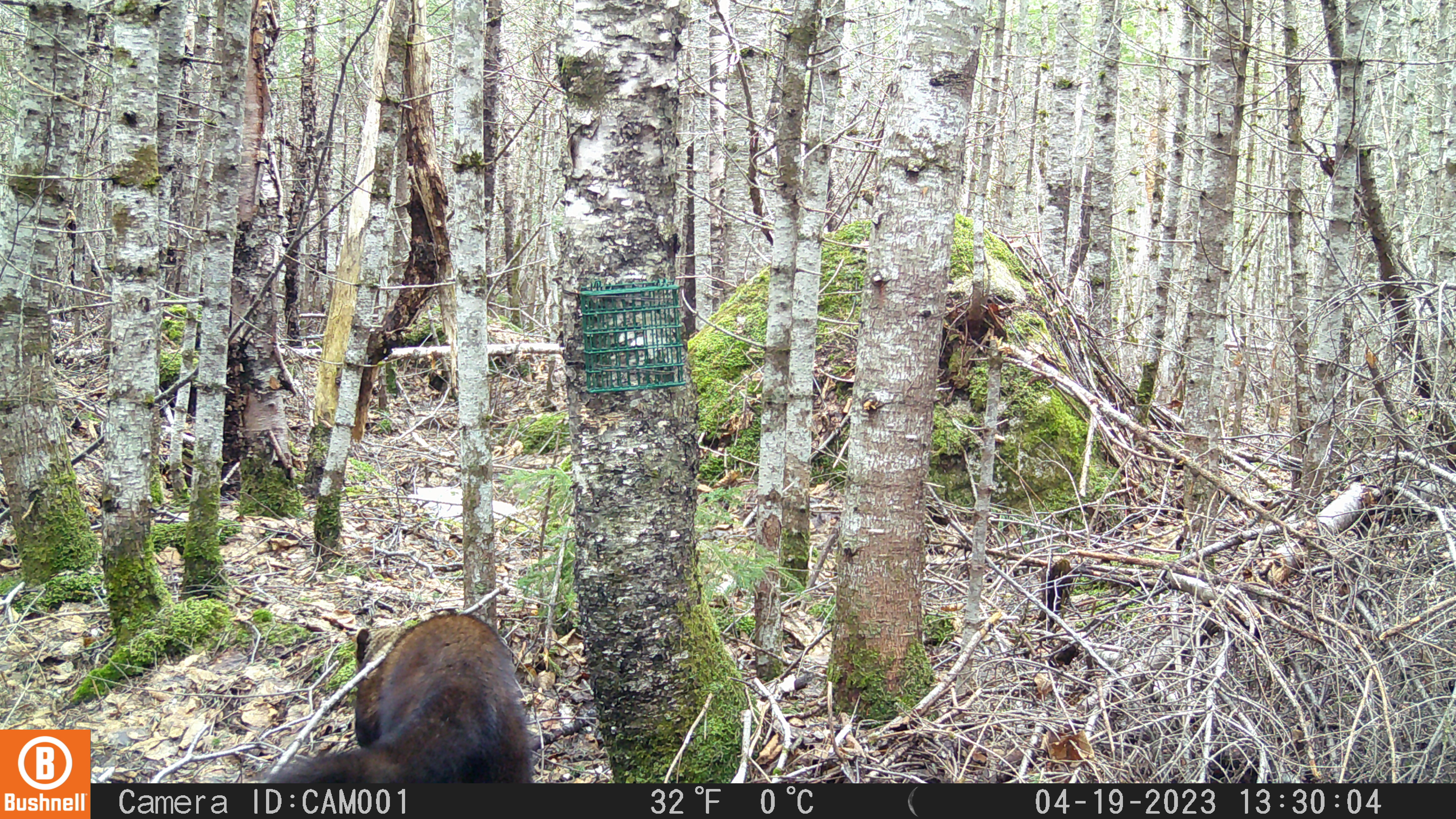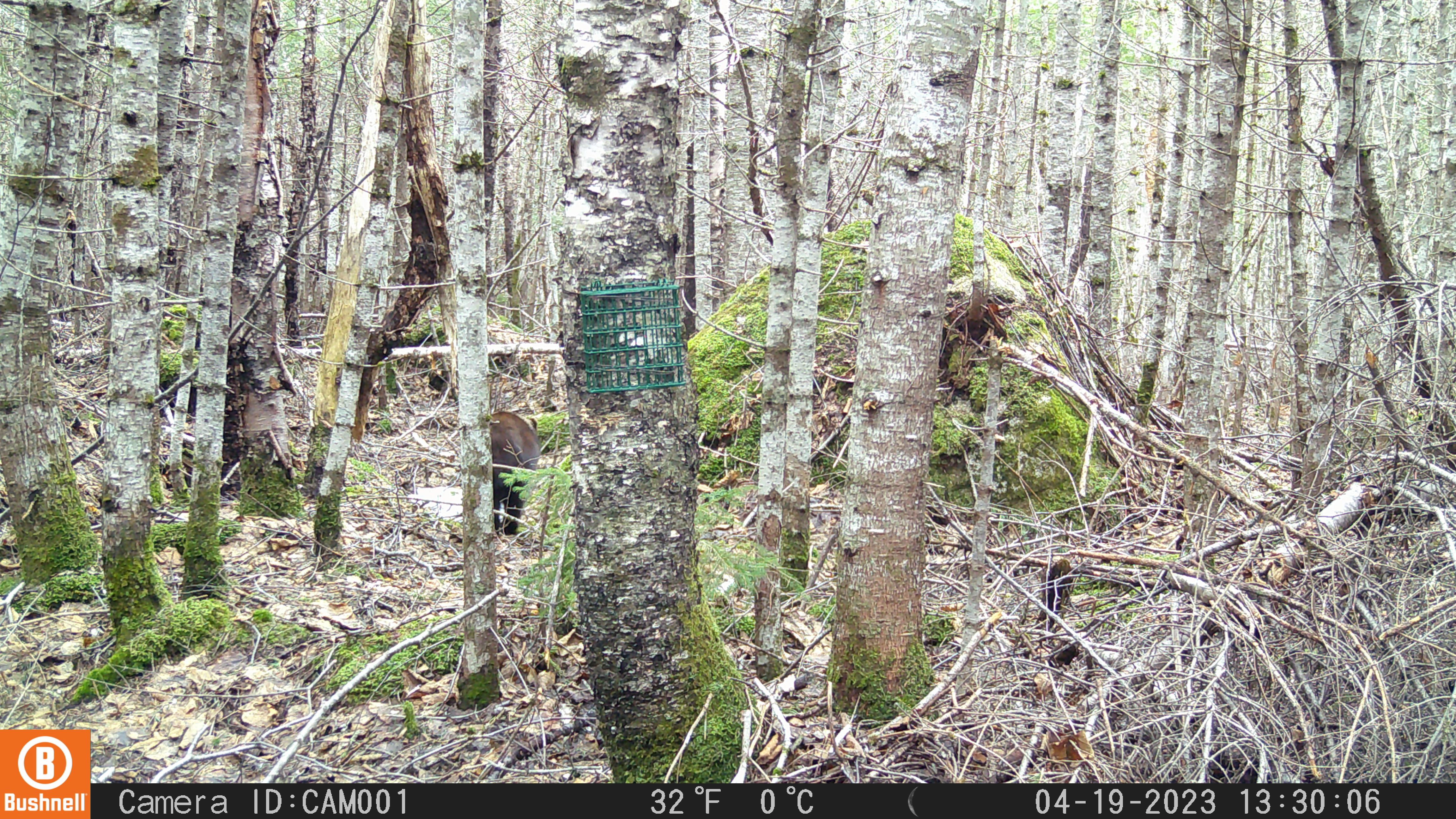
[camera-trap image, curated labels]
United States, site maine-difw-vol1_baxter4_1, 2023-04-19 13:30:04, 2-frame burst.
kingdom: Animalia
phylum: Chordata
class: Mammalia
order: Carnivora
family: Mustelidae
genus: Pekania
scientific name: Pekania pennanti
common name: fisher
Fisher (Pekania pennanti).